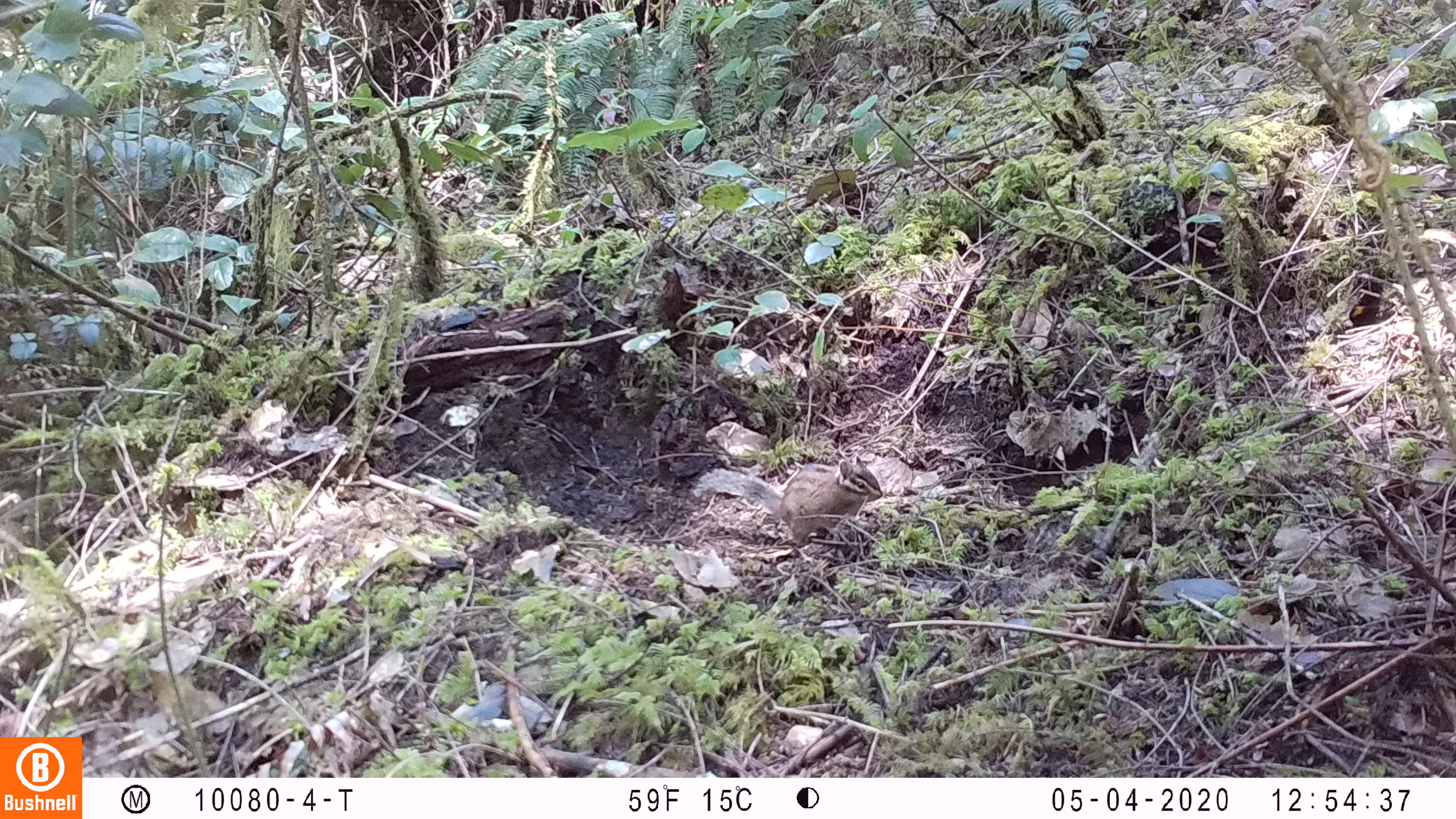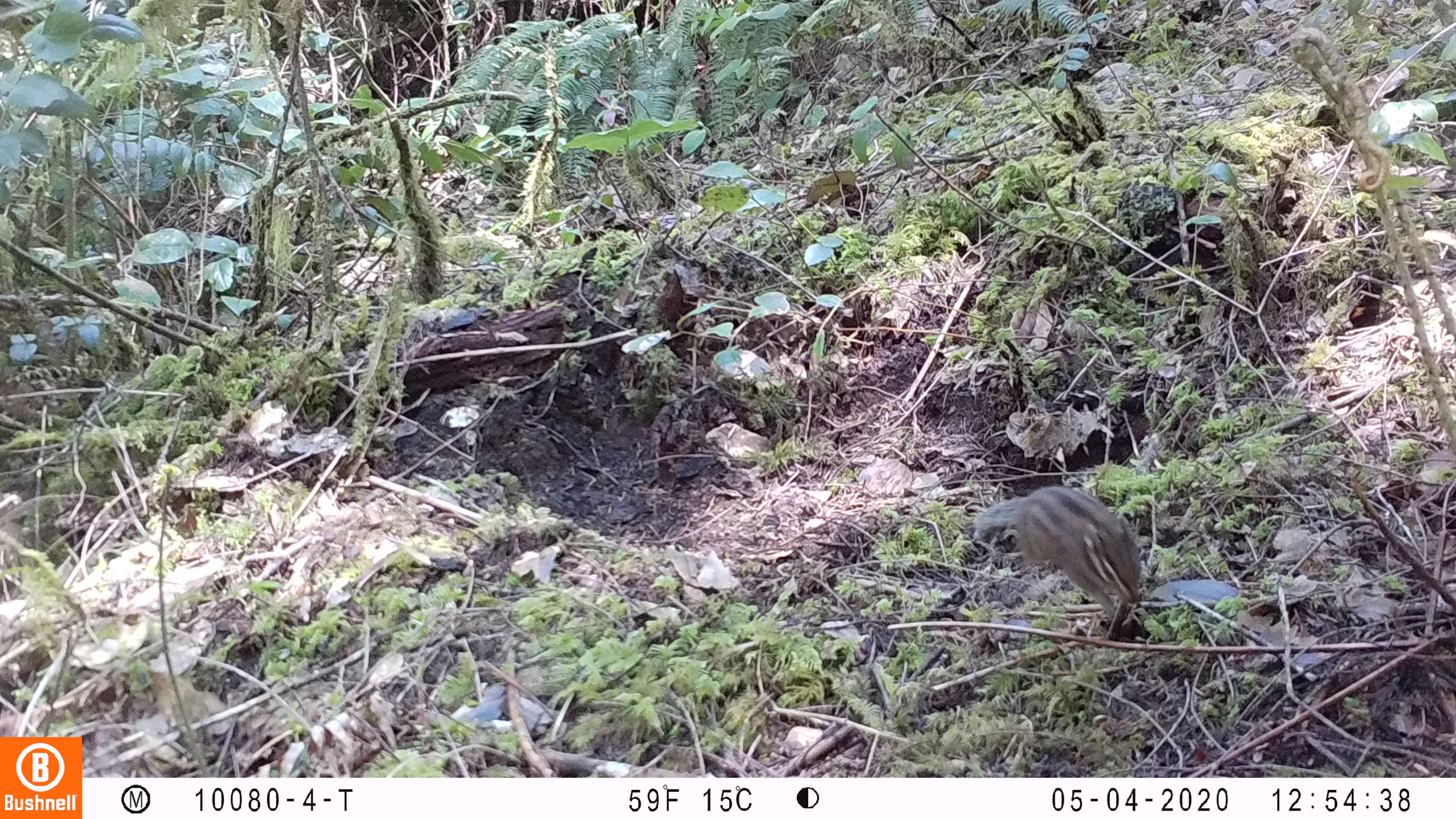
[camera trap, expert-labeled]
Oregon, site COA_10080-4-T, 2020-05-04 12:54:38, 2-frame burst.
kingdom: Animalia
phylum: Chordata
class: Mammalia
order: Rodentia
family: Sciuridae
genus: Neotamias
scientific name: Neotamias townsendii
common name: townsend's chipmunk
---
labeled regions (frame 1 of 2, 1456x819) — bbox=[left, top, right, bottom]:
townsend's chipmunk: bbox=[688, 445, 885, 546]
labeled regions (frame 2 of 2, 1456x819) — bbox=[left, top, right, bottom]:
townsend's chipmunk: bbox=[965, 478, 1156, 623]